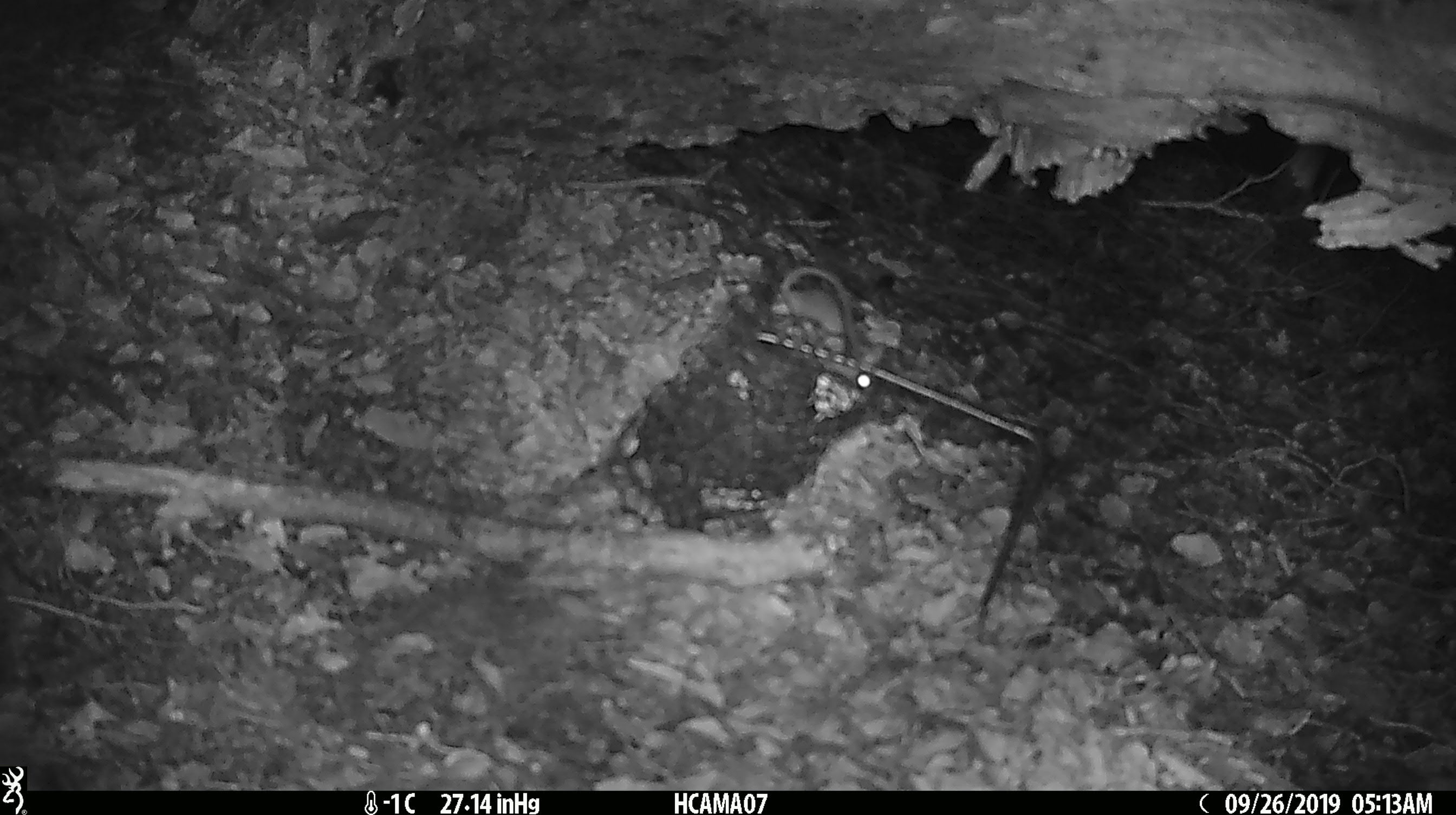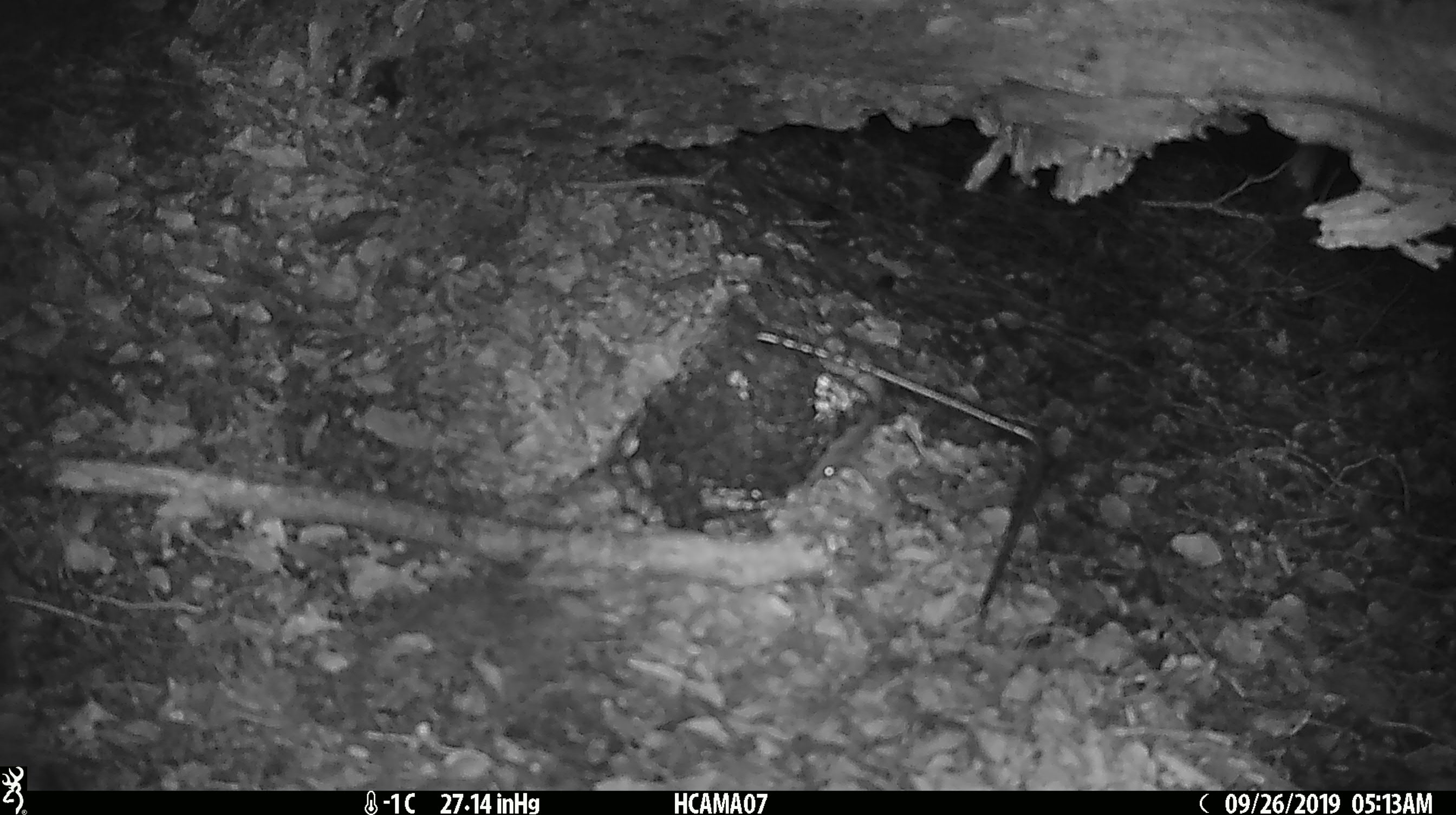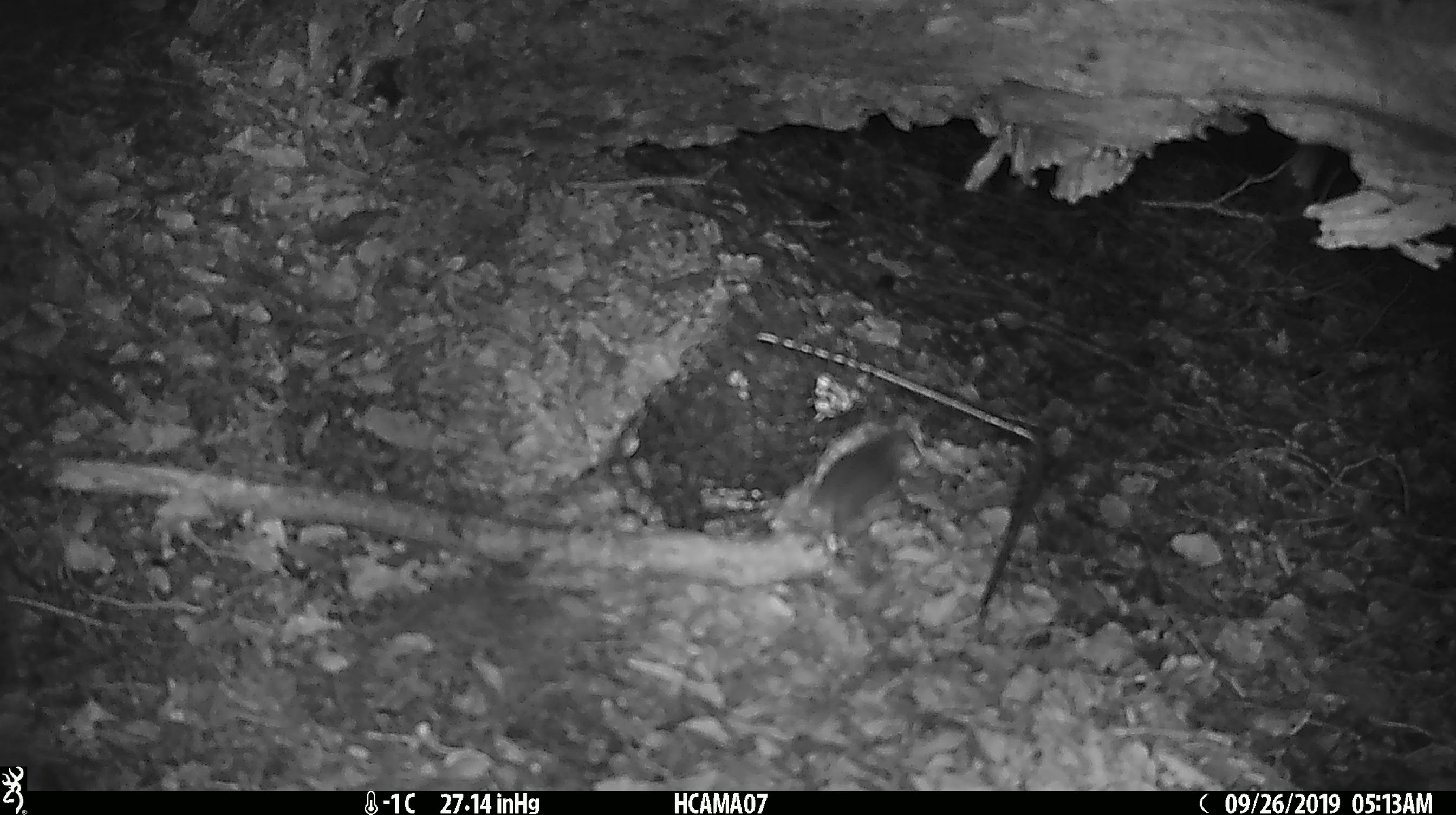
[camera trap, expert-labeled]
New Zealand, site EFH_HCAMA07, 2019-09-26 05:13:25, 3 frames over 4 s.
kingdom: Animalia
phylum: Chordata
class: Mammalia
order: Rodentia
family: Muridae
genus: Mus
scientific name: Mus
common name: mouse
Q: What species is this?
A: Mouse (Mus).